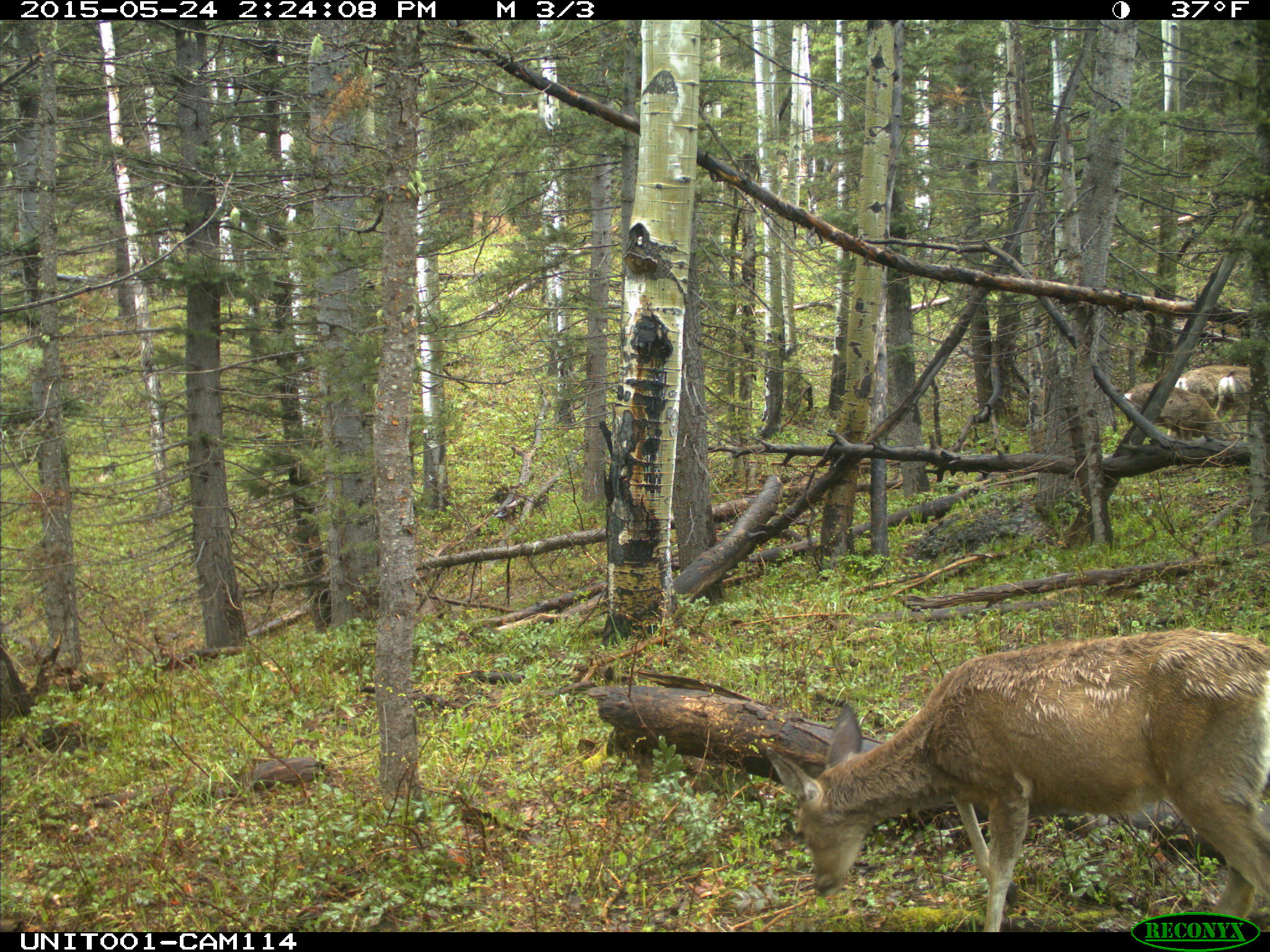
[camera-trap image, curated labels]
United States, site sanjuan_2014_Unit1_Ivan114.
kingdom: Animalia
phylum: Chordata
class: Mammalia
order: Artiodactyla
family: Cervidae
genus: Odocoileus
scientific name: Odocoileus hemionus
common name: mule deer